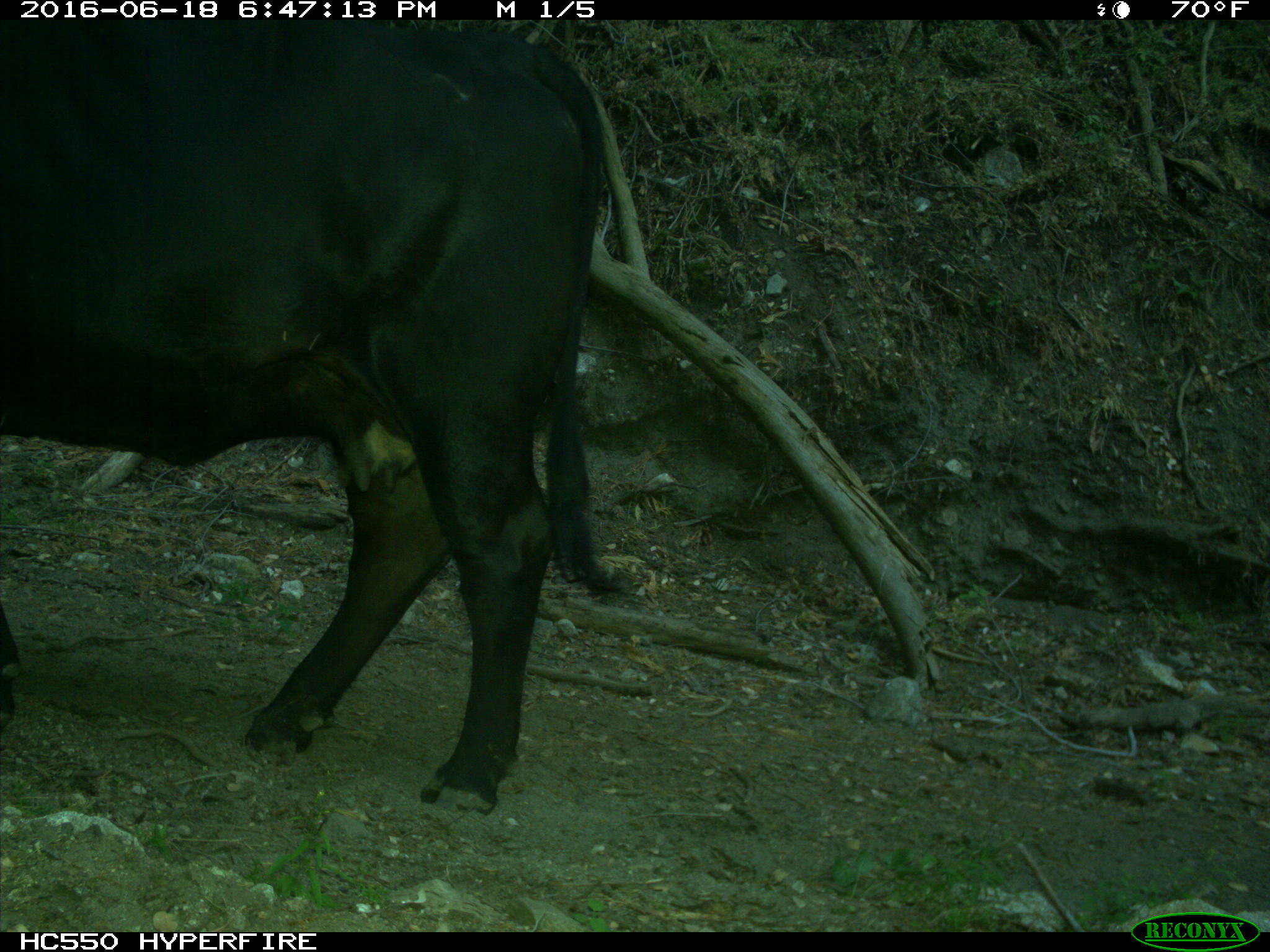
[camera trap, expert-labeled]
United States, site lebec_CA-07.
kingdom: Animalia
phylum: Chordata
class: Mammalia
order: Artiodactyla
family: Bovidae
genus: Bos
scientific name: Bos taurus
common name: domestic cow